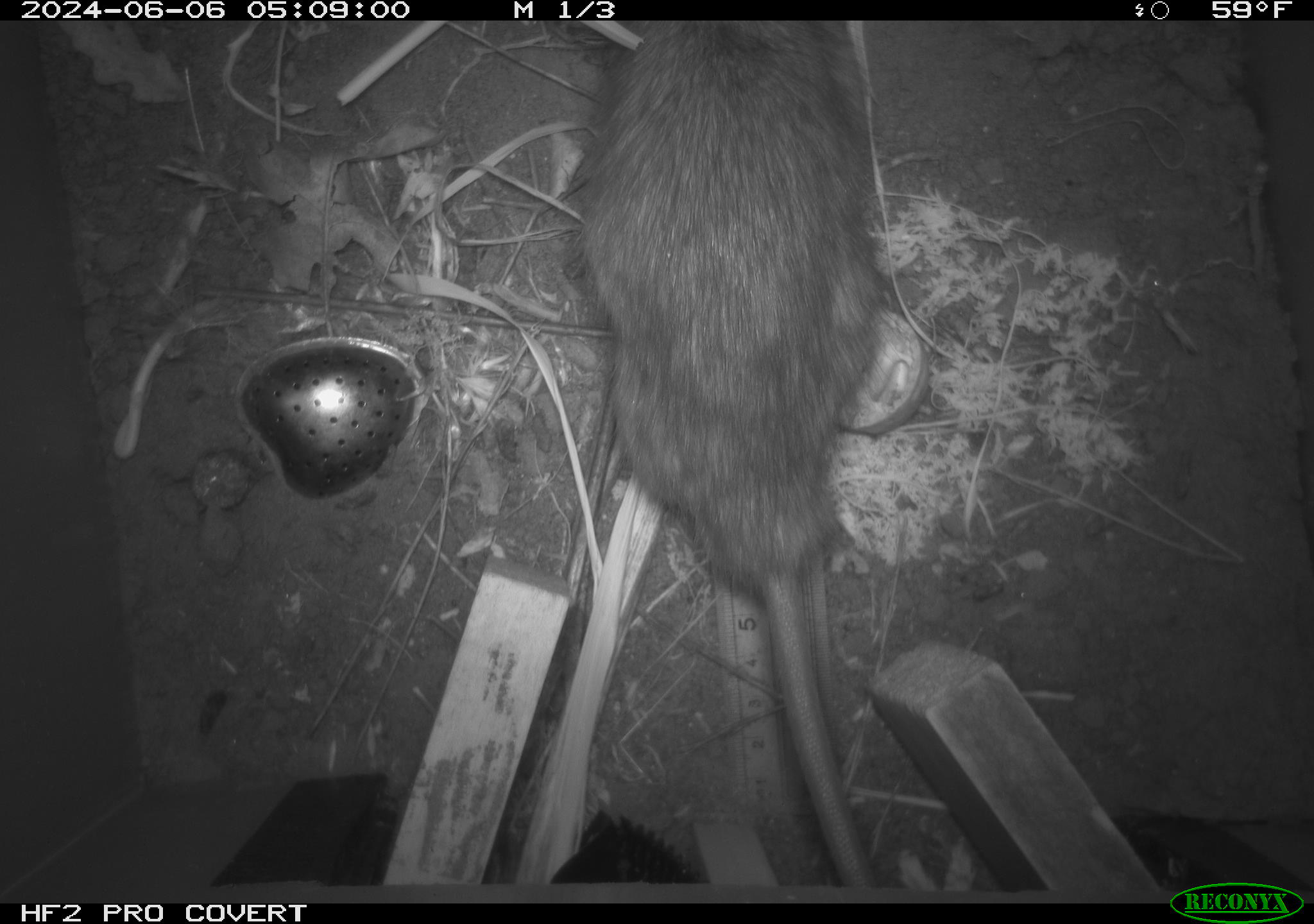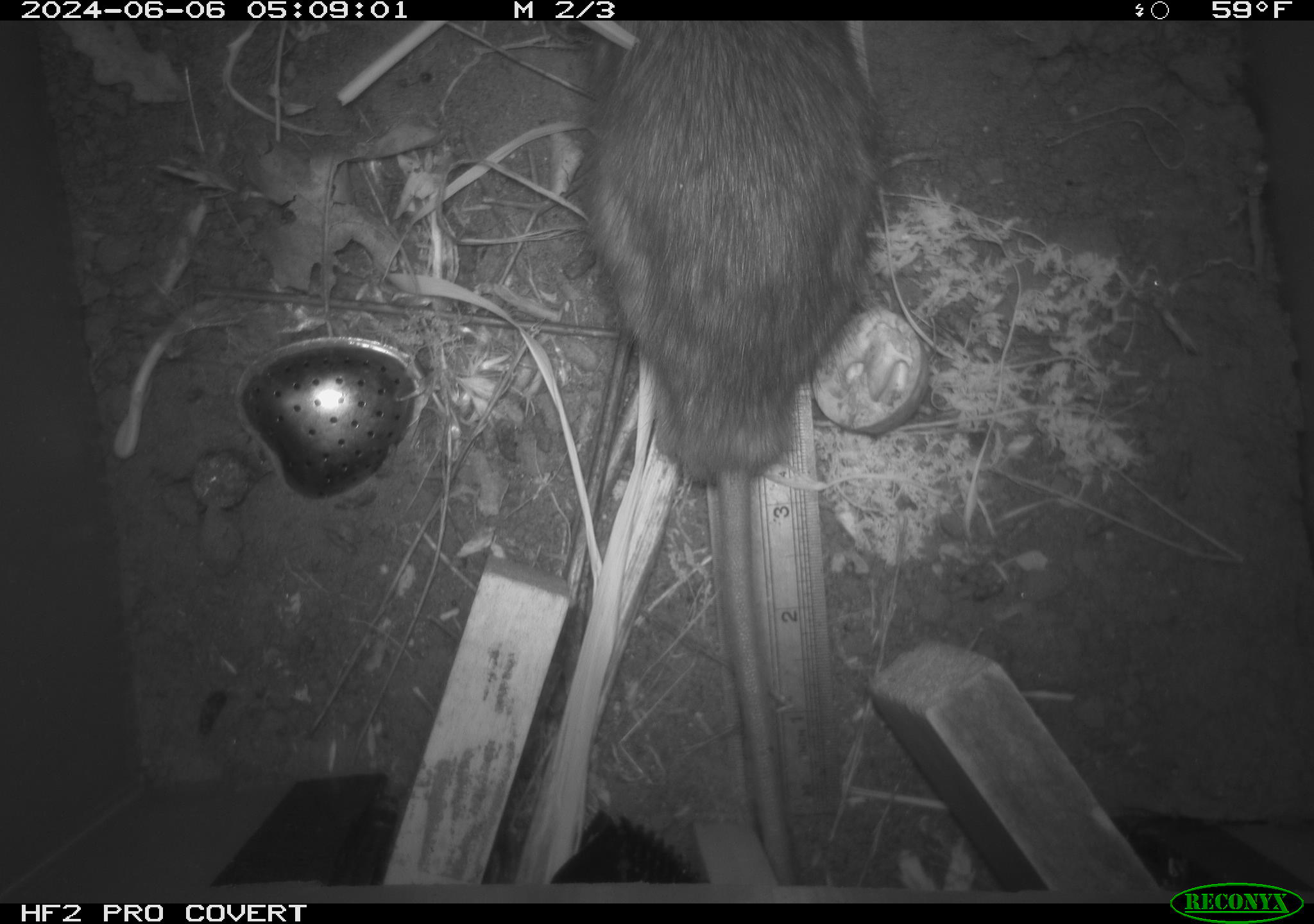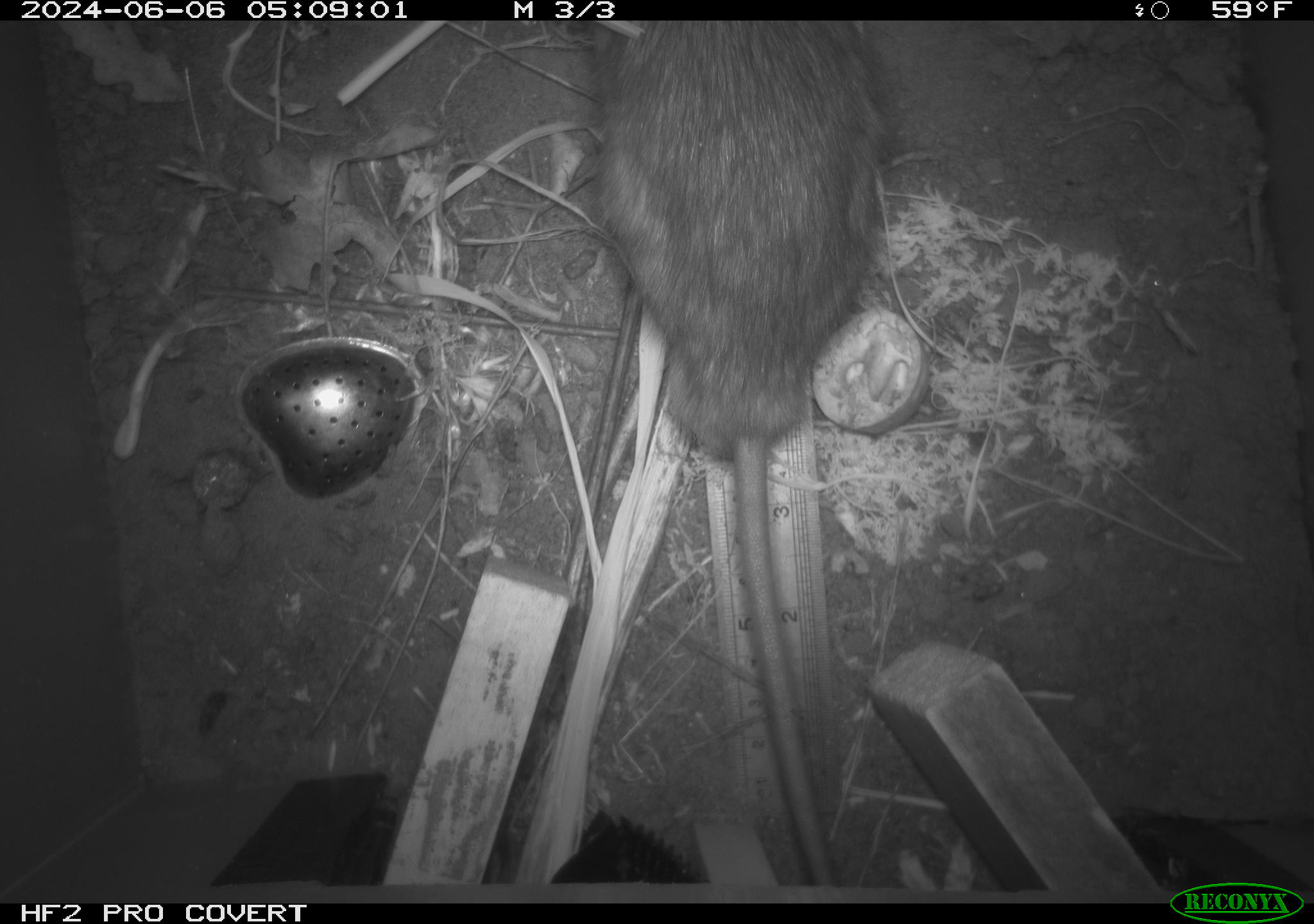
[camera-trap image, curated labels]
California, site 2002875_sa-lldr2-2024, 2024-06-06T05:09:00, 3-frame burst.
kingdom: Animalia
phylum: Chordata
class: Mammalia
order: Rodentia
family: Muridae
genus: Rattus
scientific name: Rattus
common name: rat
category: rattus species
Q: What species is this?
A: Rattus species (rat) (Rattus).